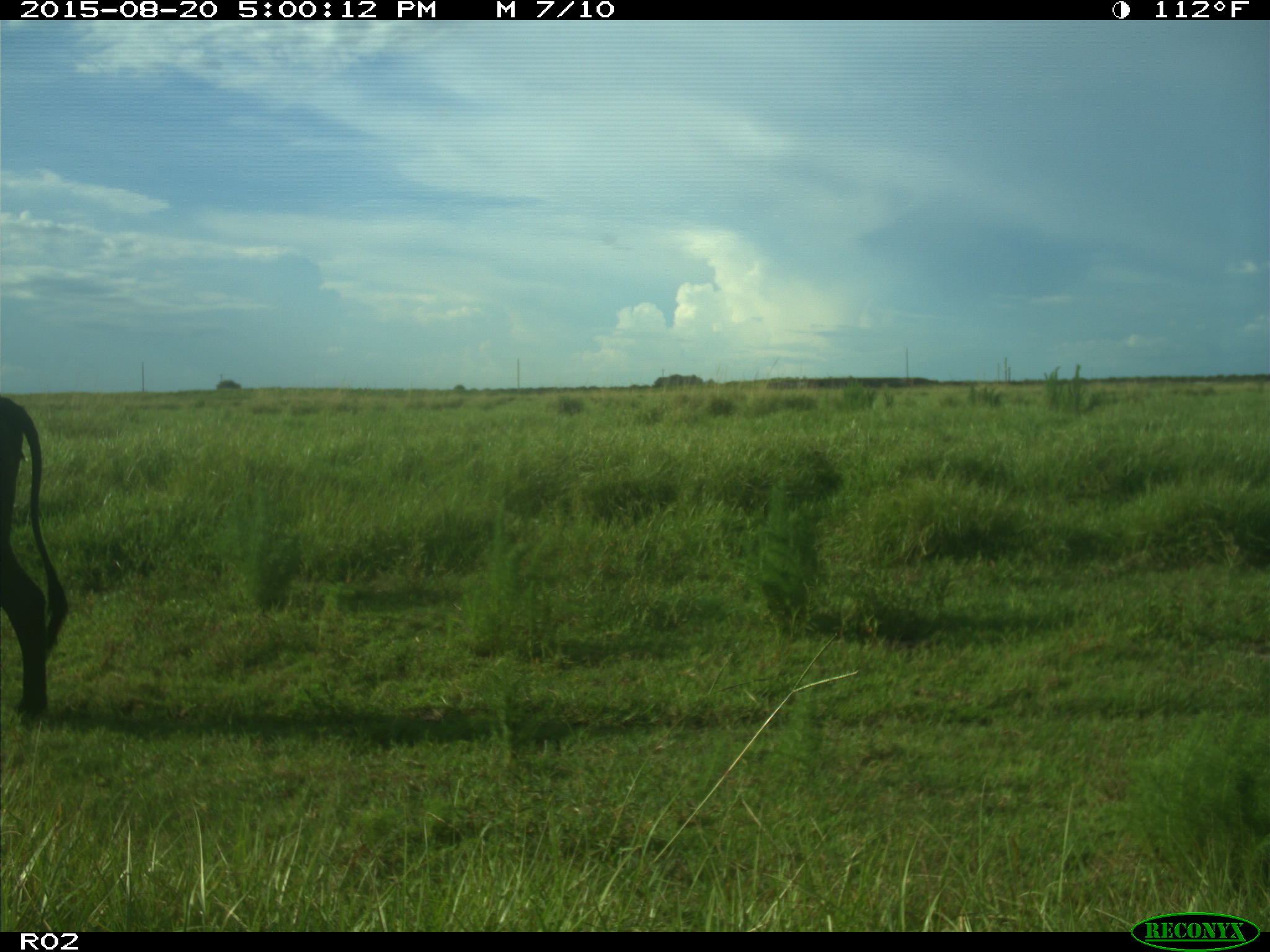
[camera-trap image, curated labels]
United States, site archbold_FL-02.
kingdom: Animalia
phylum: Chordata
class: Mammalia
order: Artiodactyla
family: Bovidae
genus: Bos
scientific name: Bos taurus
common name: domestic cow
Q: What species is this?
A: Bos taurus (domestic cow).